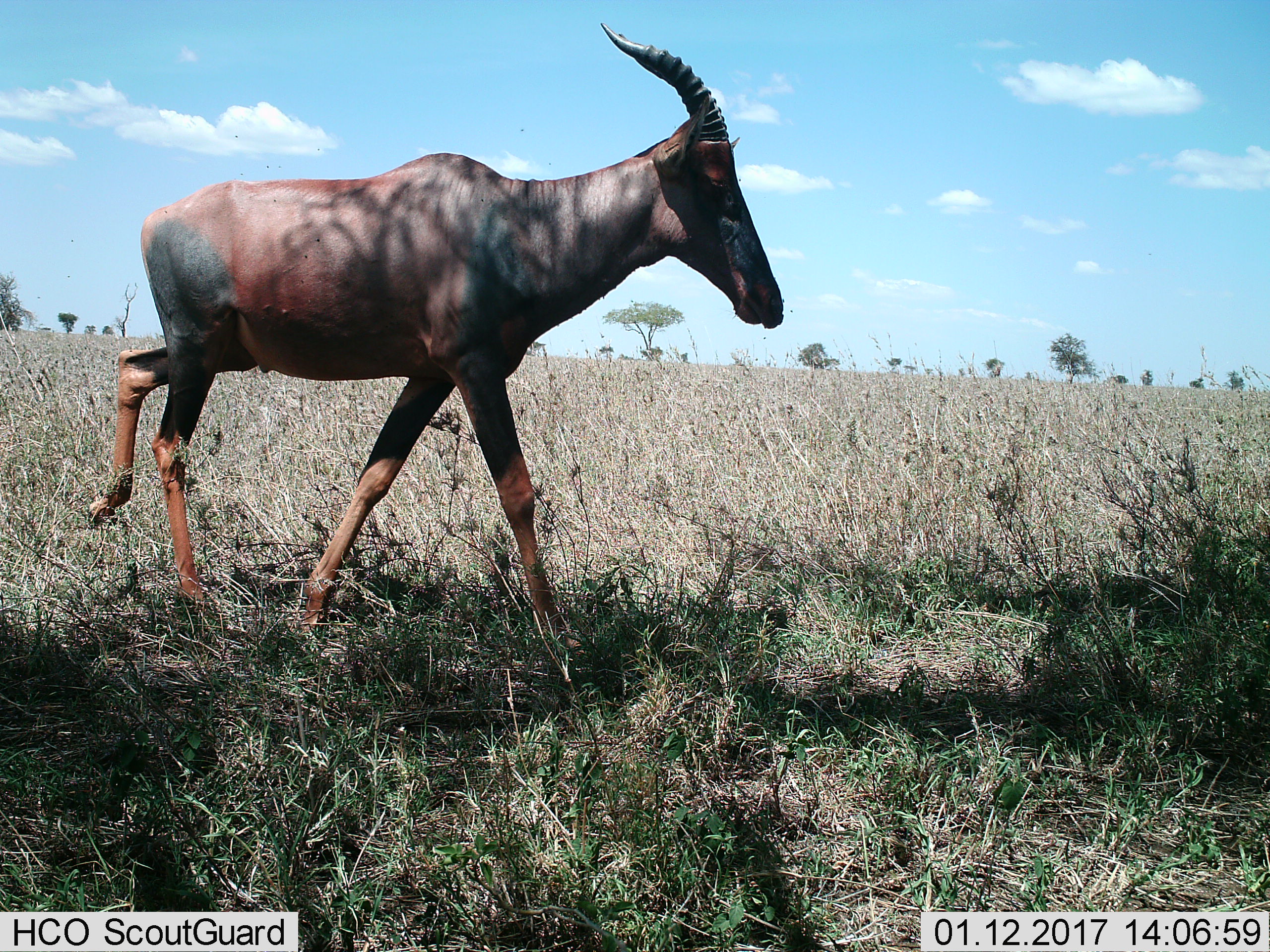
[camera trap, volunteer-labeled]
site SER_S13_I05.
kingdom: Animalia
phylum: Chordata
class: Mammalia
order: Artiodactyla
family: Bovidae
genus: Damaliscus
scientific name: Damaliscus lunatus jimela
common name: topi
Topi (Damaliscus lunatus jimela), count 1. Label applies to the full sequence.